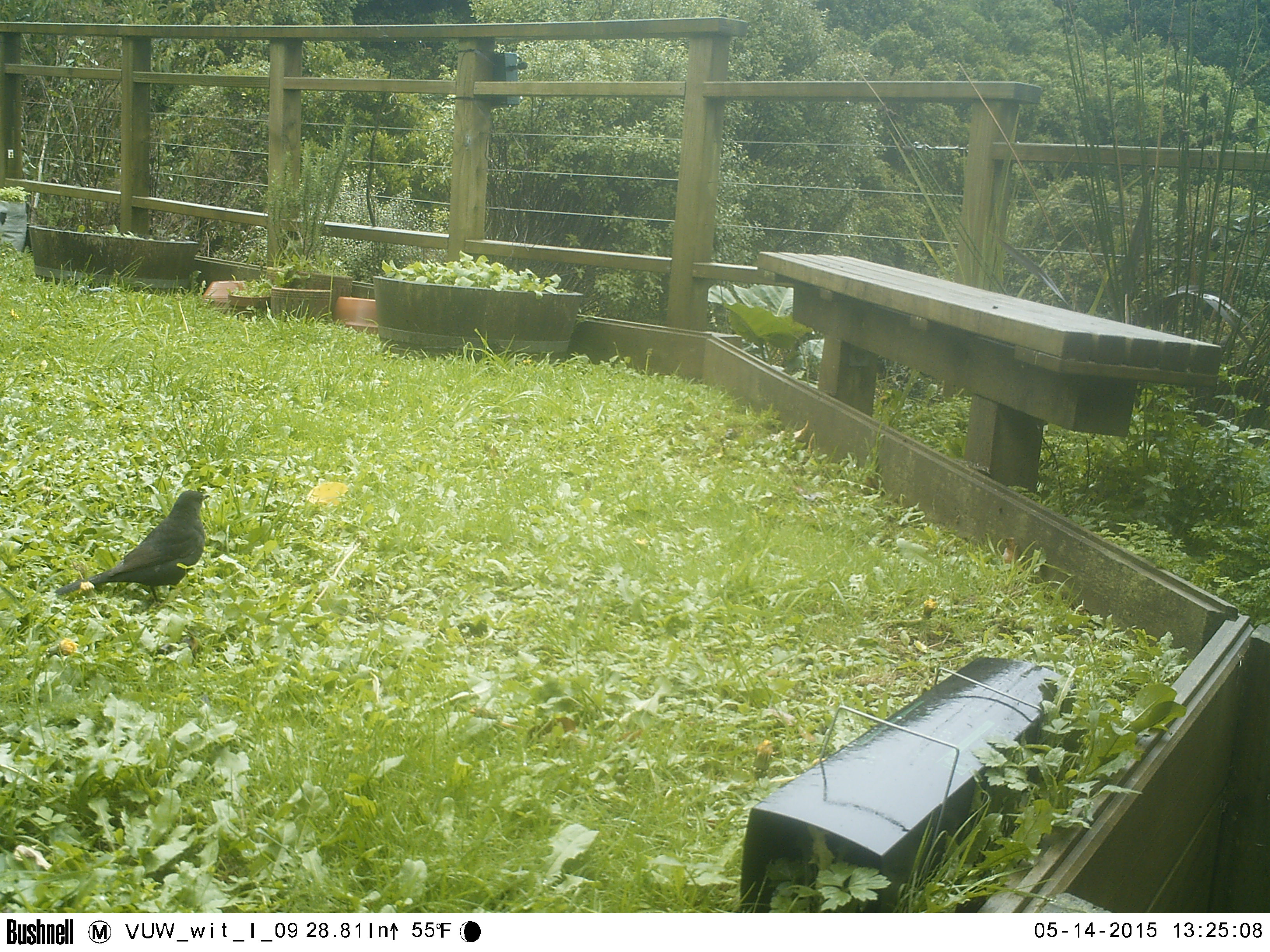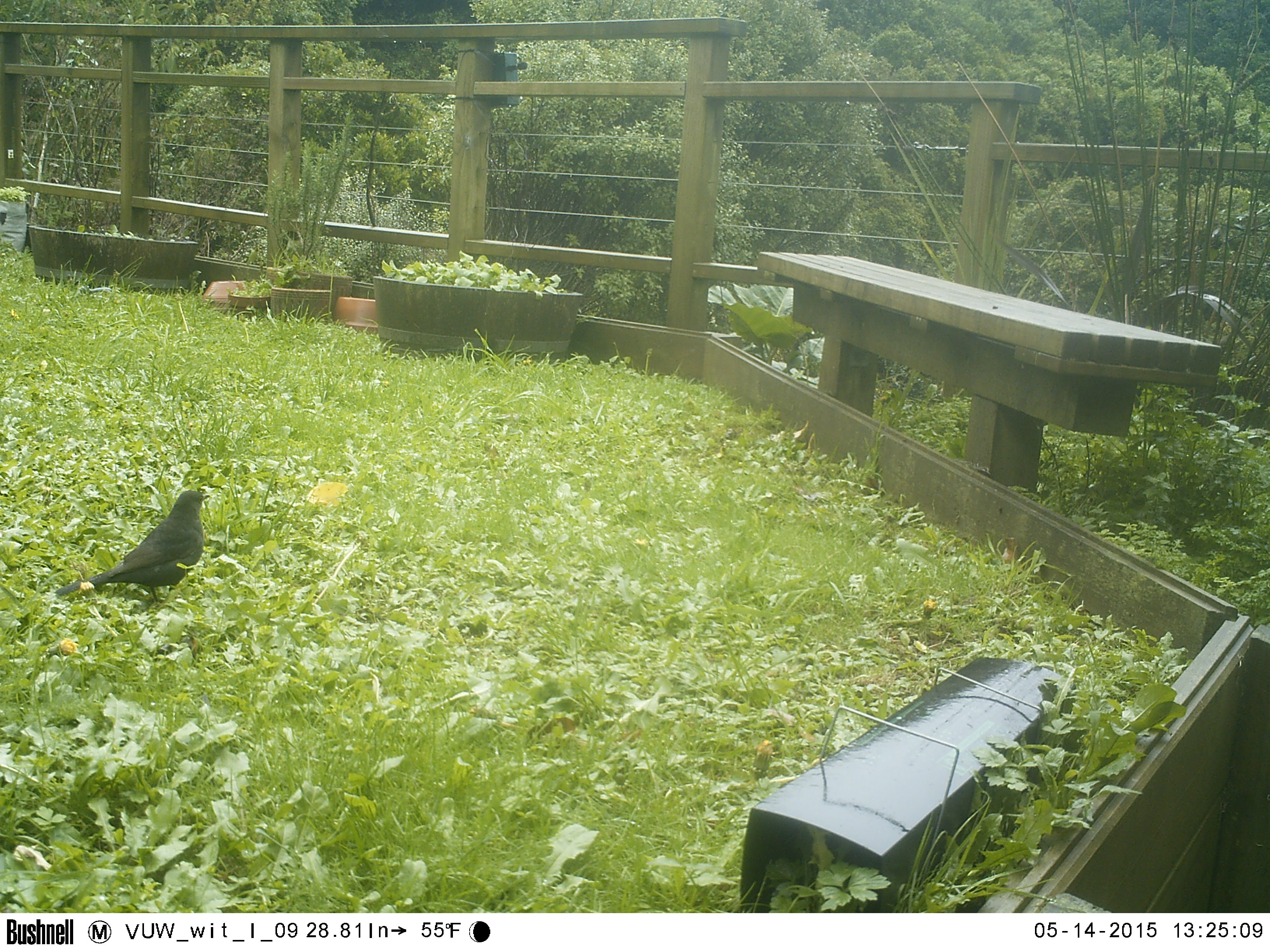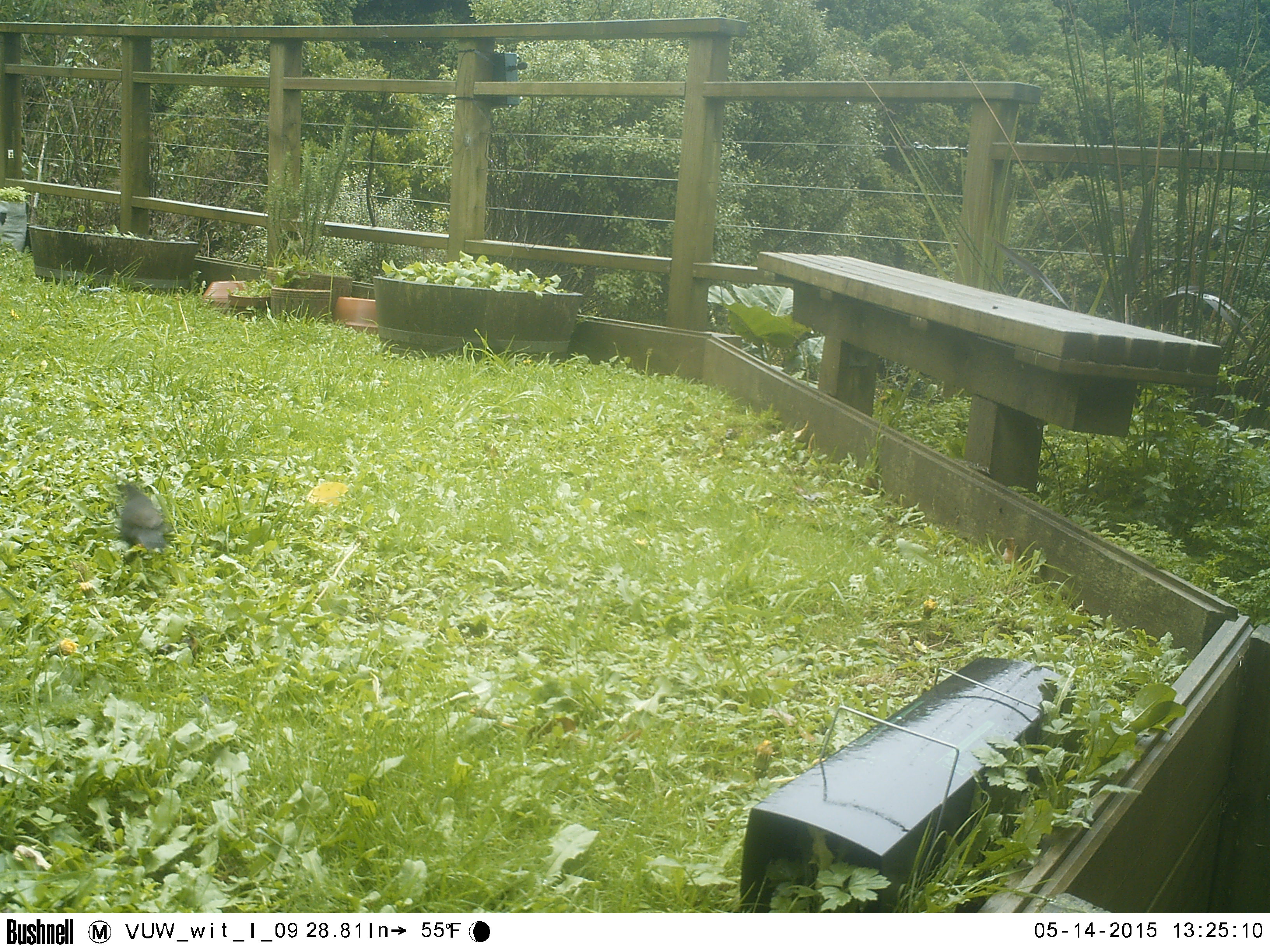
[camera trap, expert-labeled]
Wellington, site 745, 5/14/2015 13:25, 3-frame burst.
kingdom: Animalia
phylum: Chordata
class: Aves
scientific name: Aves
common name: bird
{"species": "bird (Aves)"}